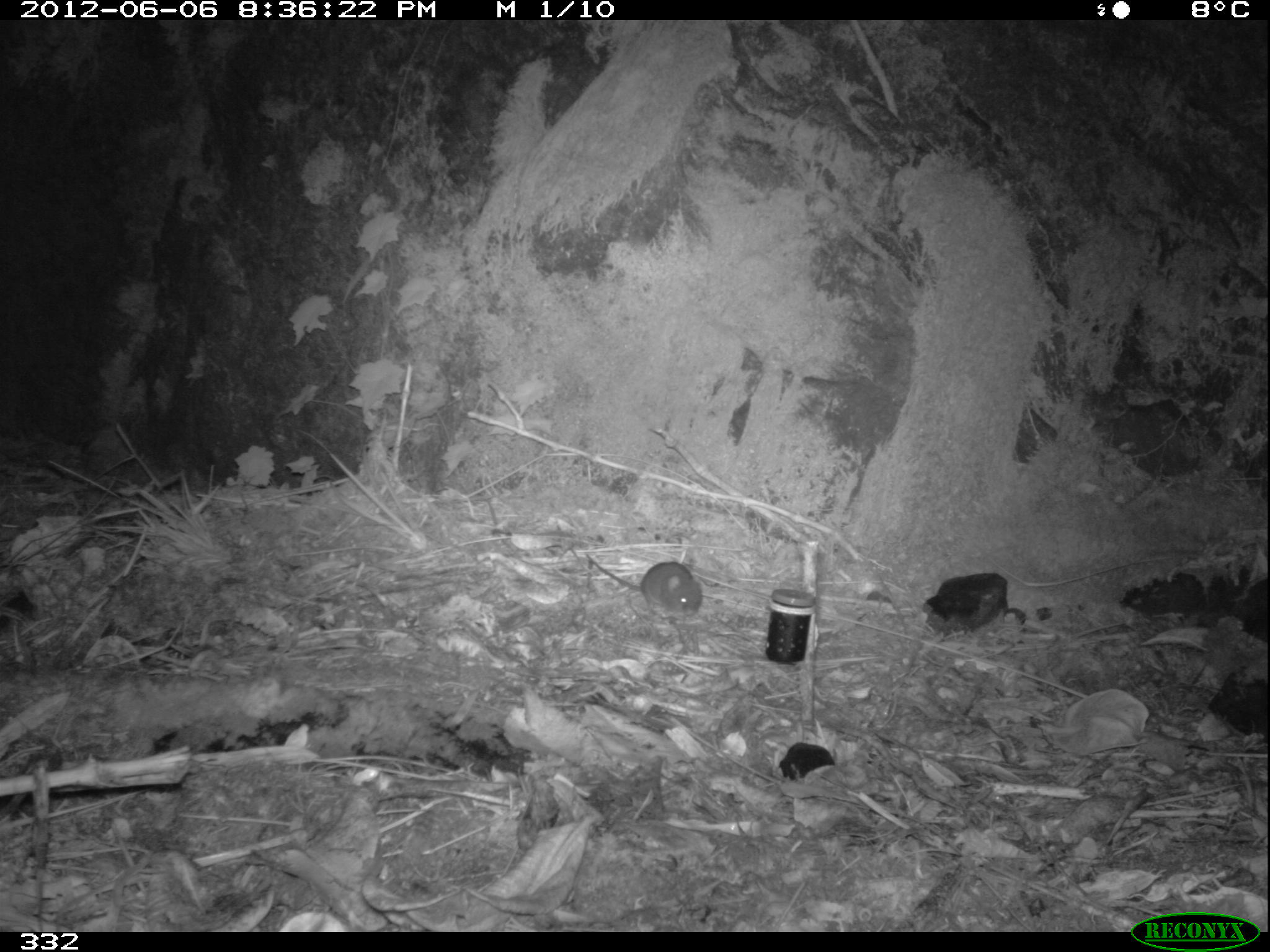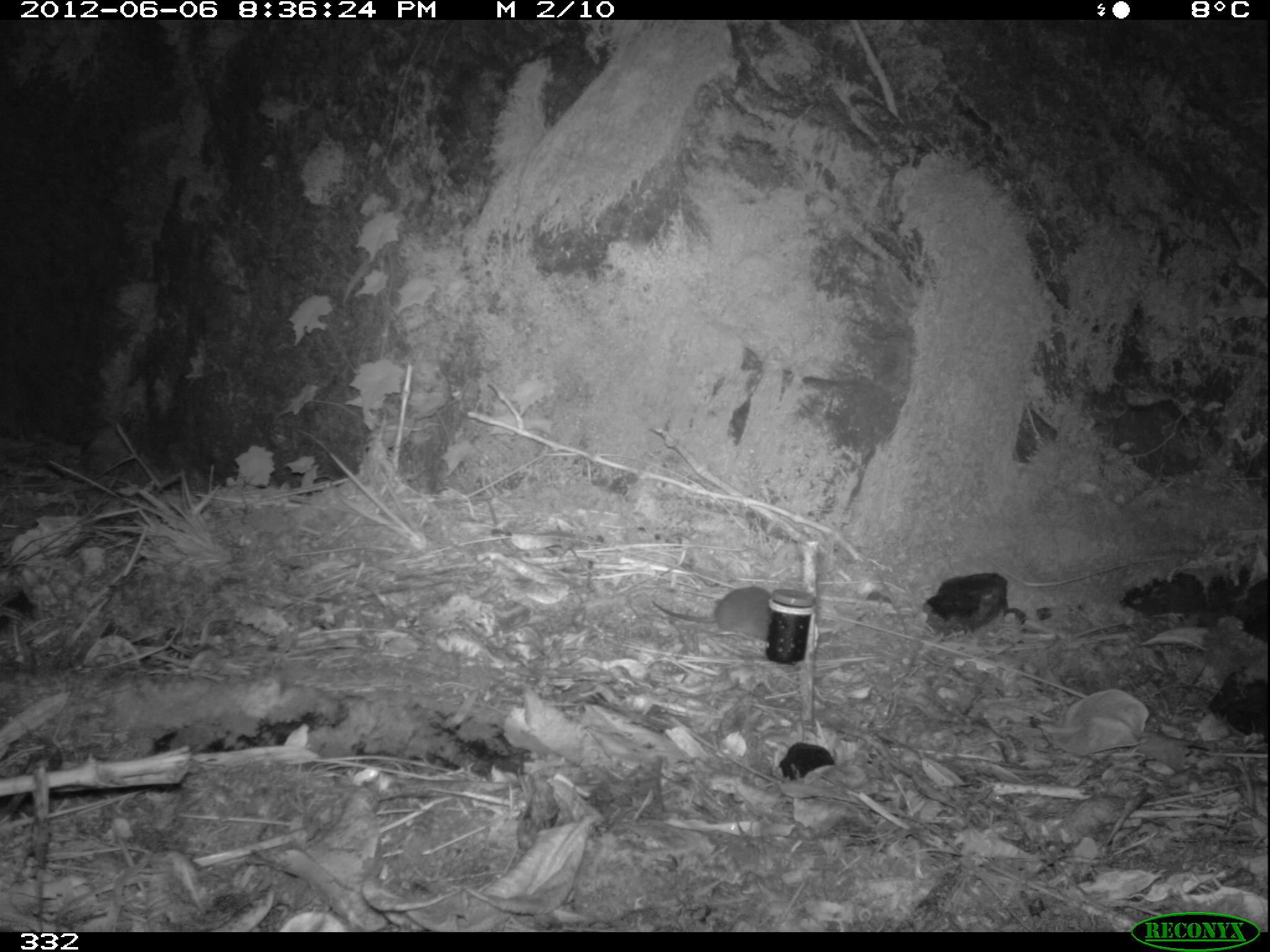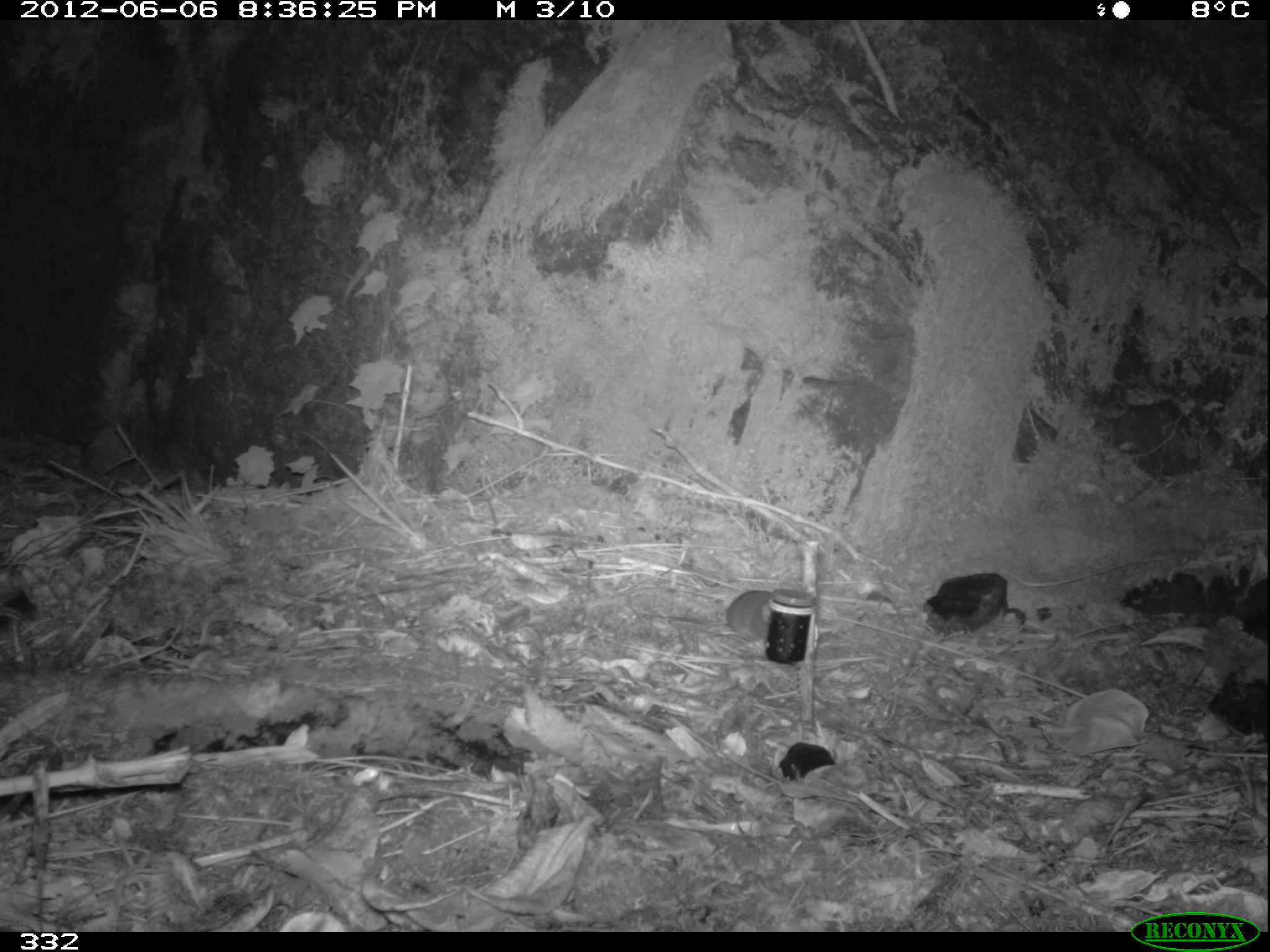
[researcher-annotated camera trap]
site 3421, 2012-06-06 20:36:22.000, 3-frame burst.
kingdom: Animalia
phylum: Chordata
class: Mammalia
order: Rodentia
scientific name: Rodentia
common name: rodents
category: unknown rodent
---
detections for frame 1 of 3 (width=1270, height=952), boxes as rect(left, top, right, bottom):
unknown rodent: rect(584, 553, 702, 624)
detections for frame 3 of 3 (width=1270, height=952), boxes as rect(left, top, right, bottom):
unknown rodent: rect(640, 589, 775, 641)